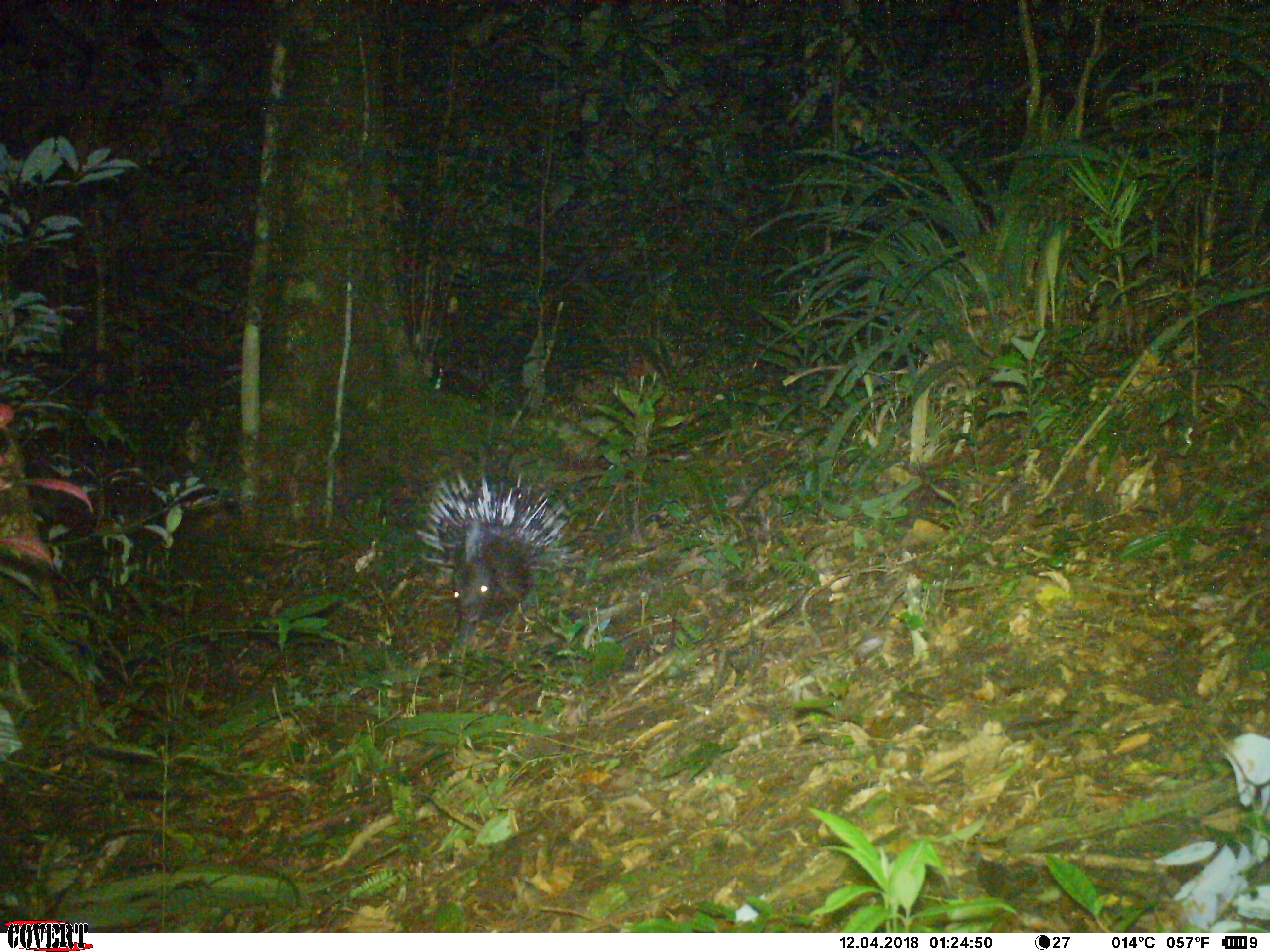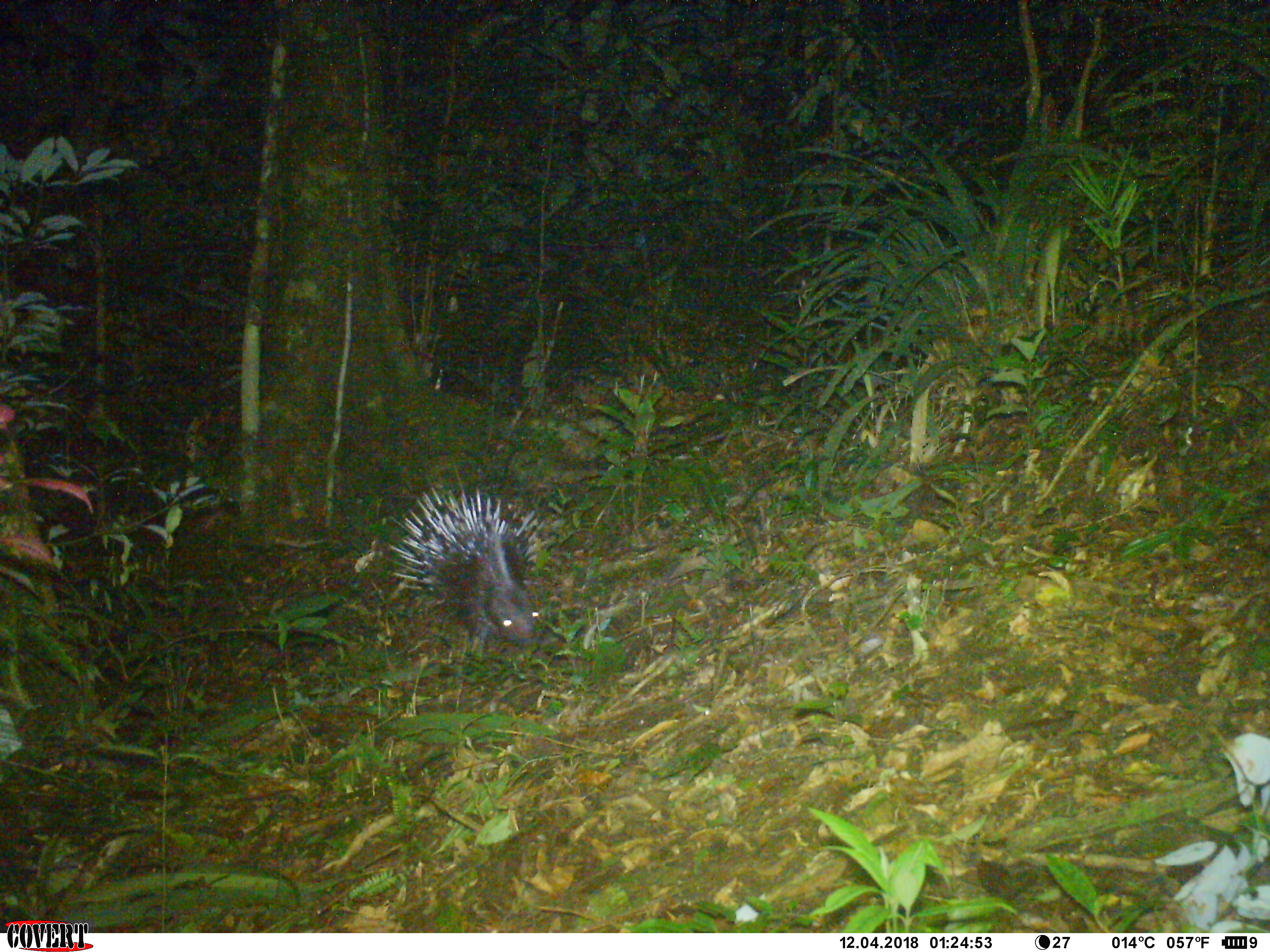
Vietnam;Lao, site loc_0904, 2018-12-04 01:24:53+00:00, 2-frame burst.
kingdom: Animalia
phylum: Chordata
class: Mammalia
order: Rodentia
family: Hystricidae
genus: Hystrix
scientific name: Hystrix brachyura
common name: malayan porcupine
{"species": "malayan porcupine (Hystrix brachyura)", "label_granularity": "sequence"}